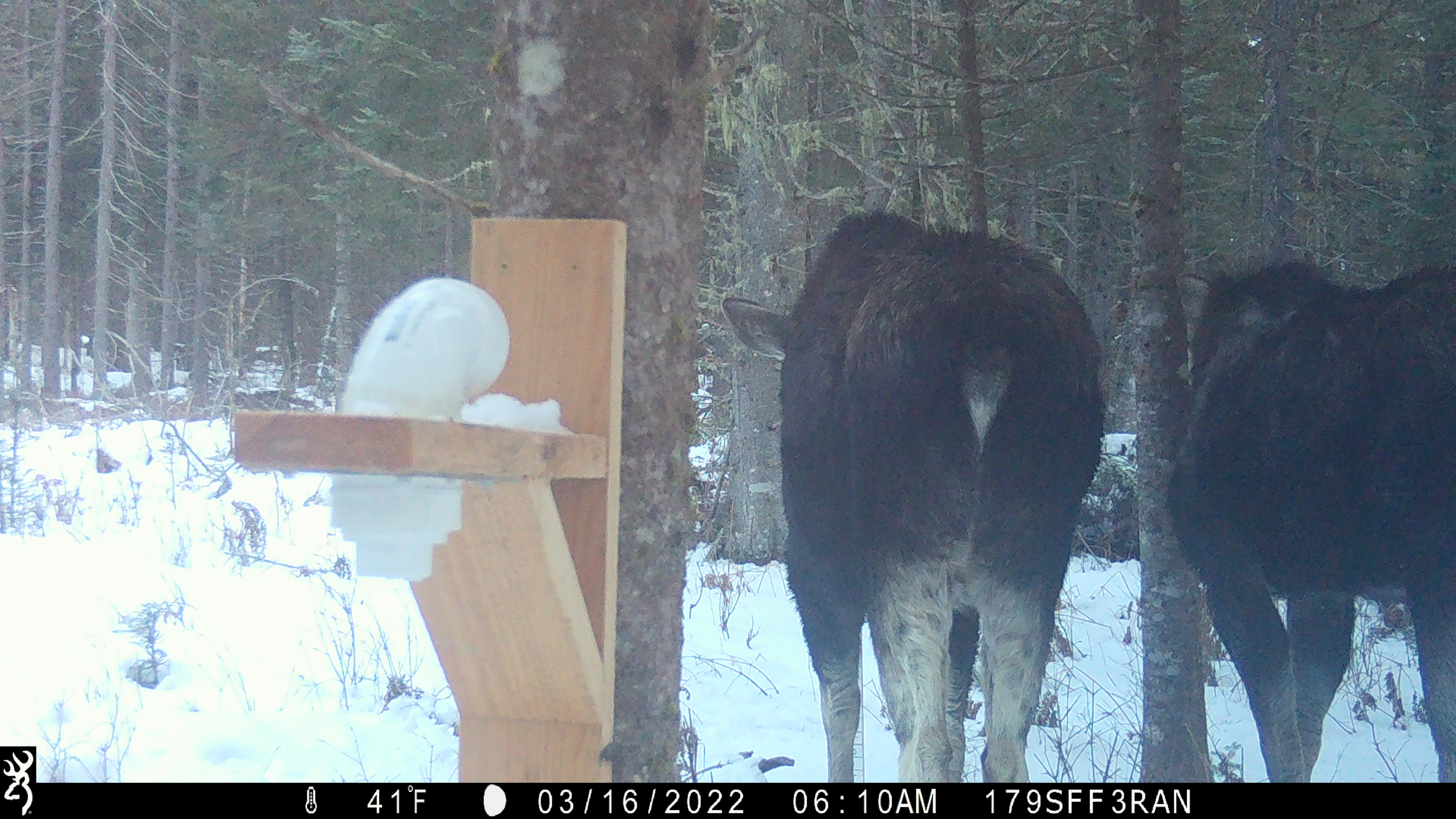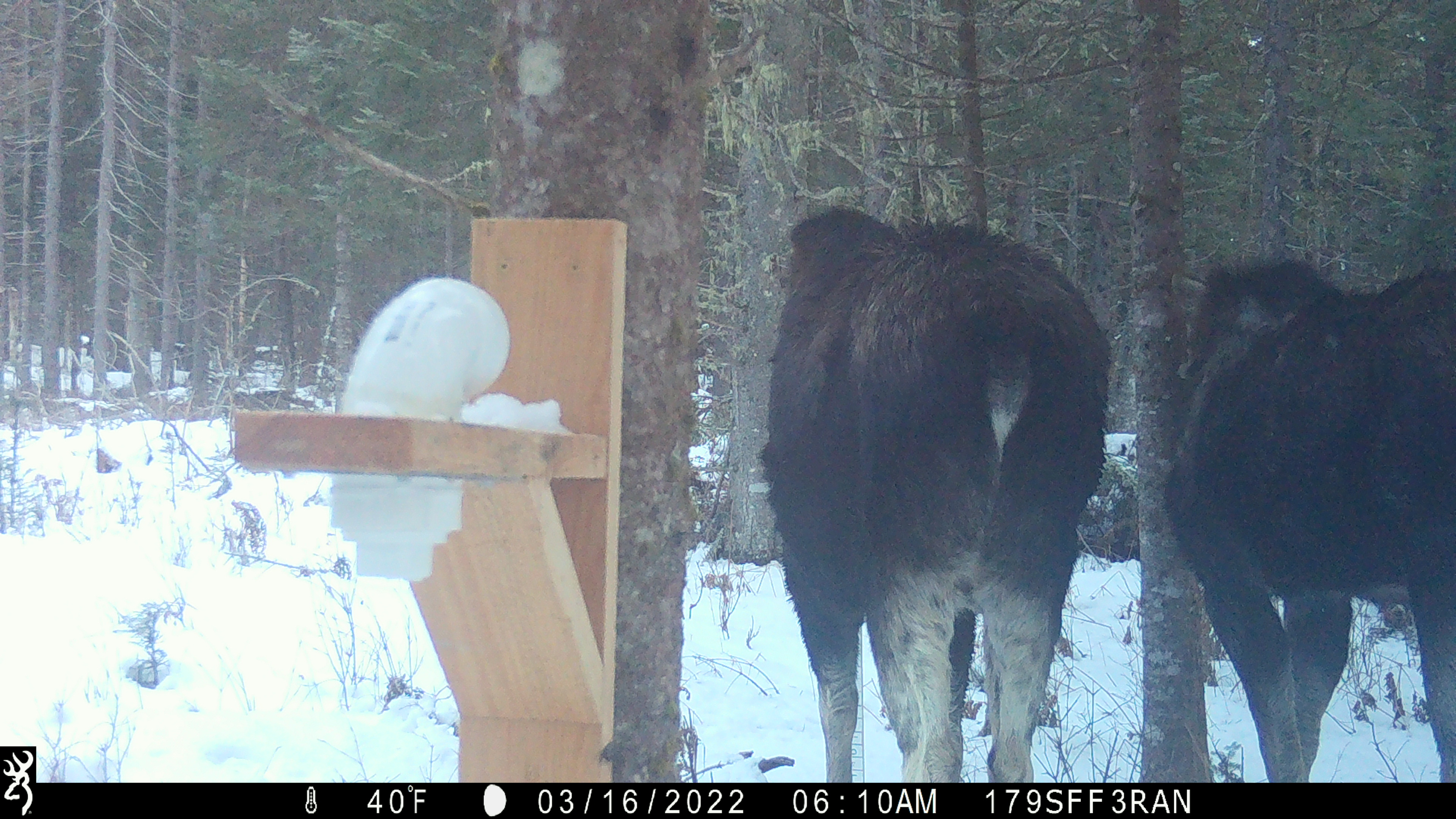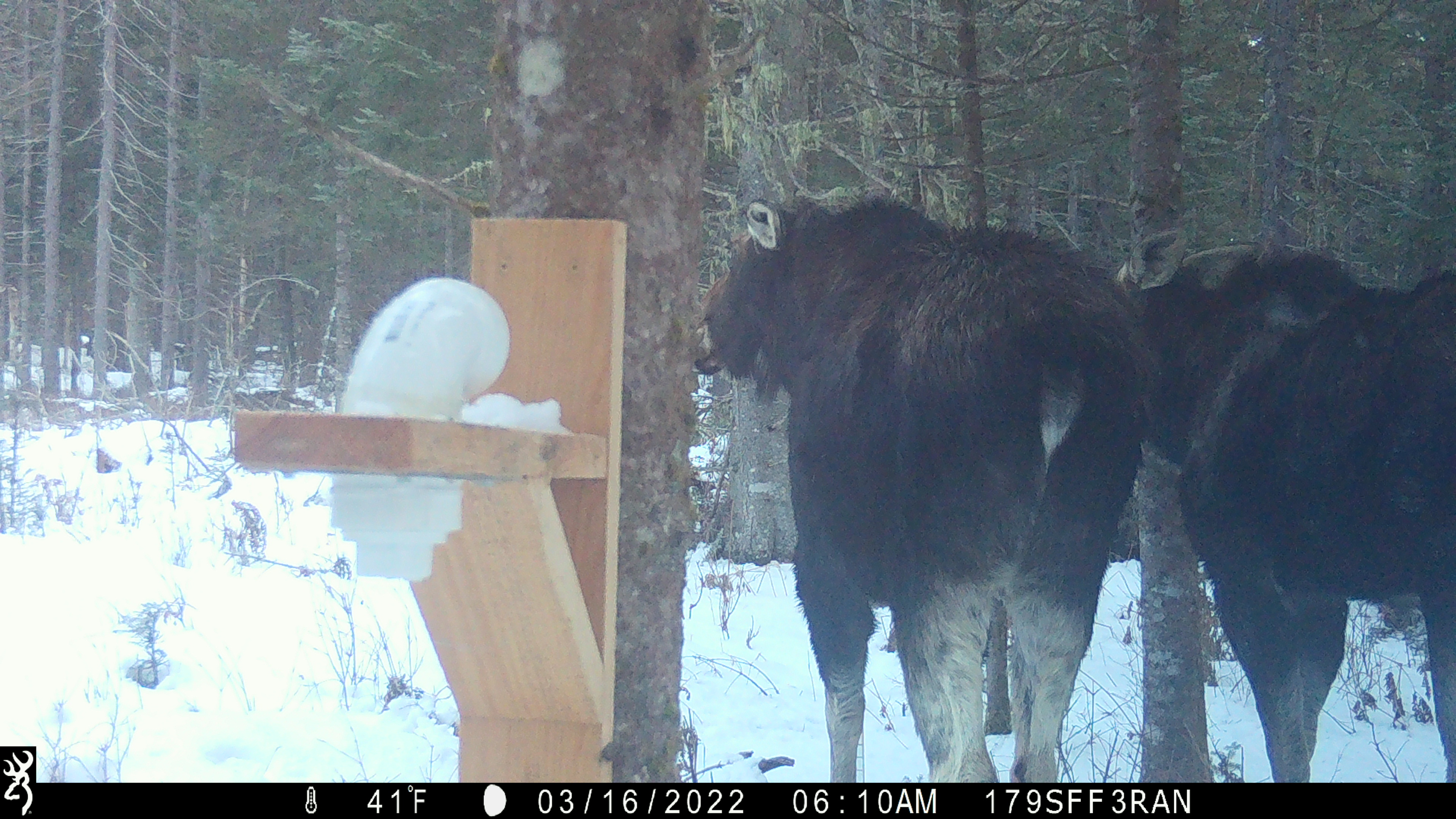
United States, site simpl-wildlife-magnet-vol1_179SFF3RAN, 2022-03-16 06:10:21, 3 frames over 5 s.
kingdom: Animalia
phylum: Chordata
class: Mammalia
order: Artiodactyla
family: Cervidae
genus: Alces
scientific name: Alces alces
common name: moose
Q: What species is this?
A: Moose (Alces alces).